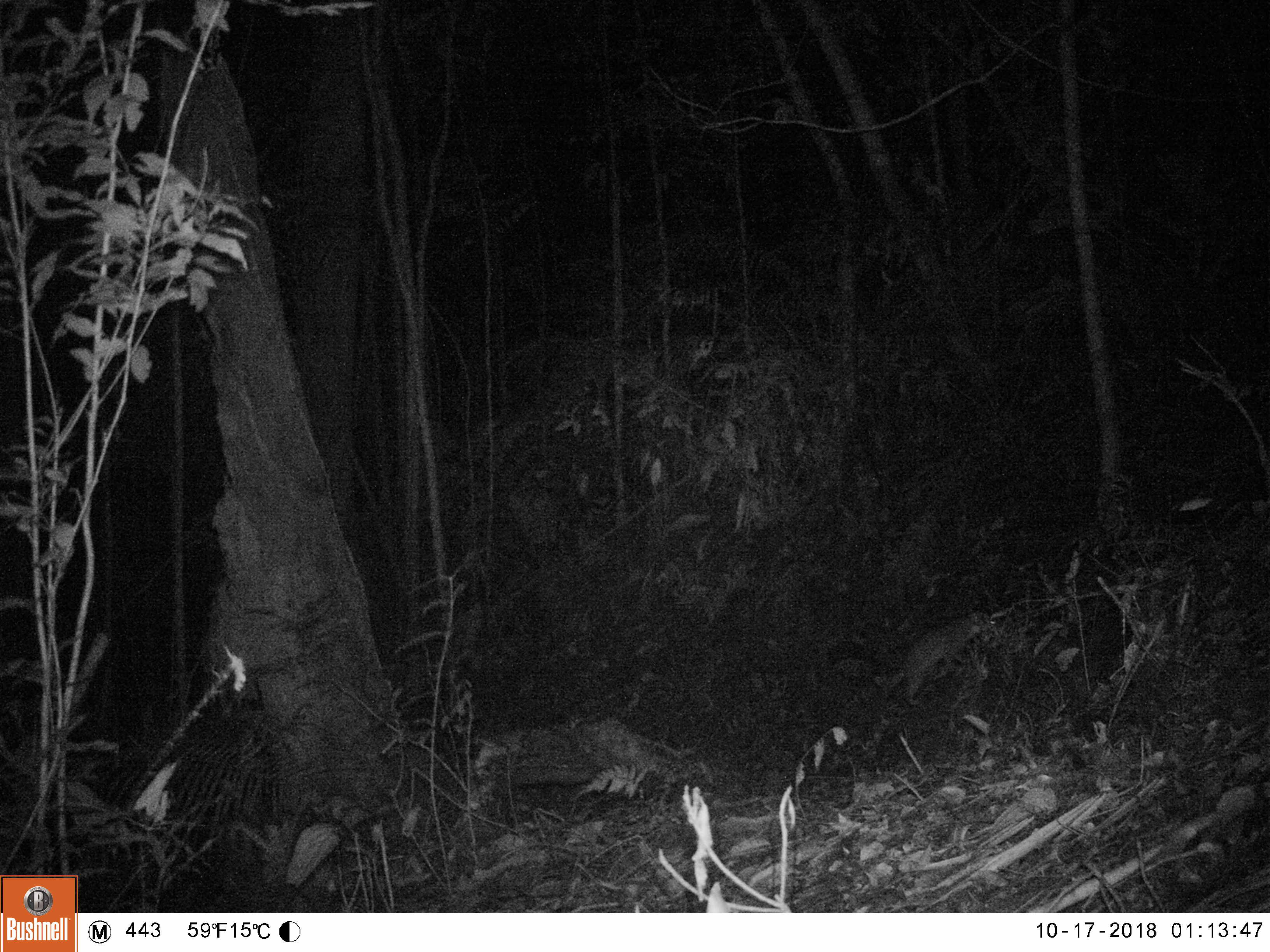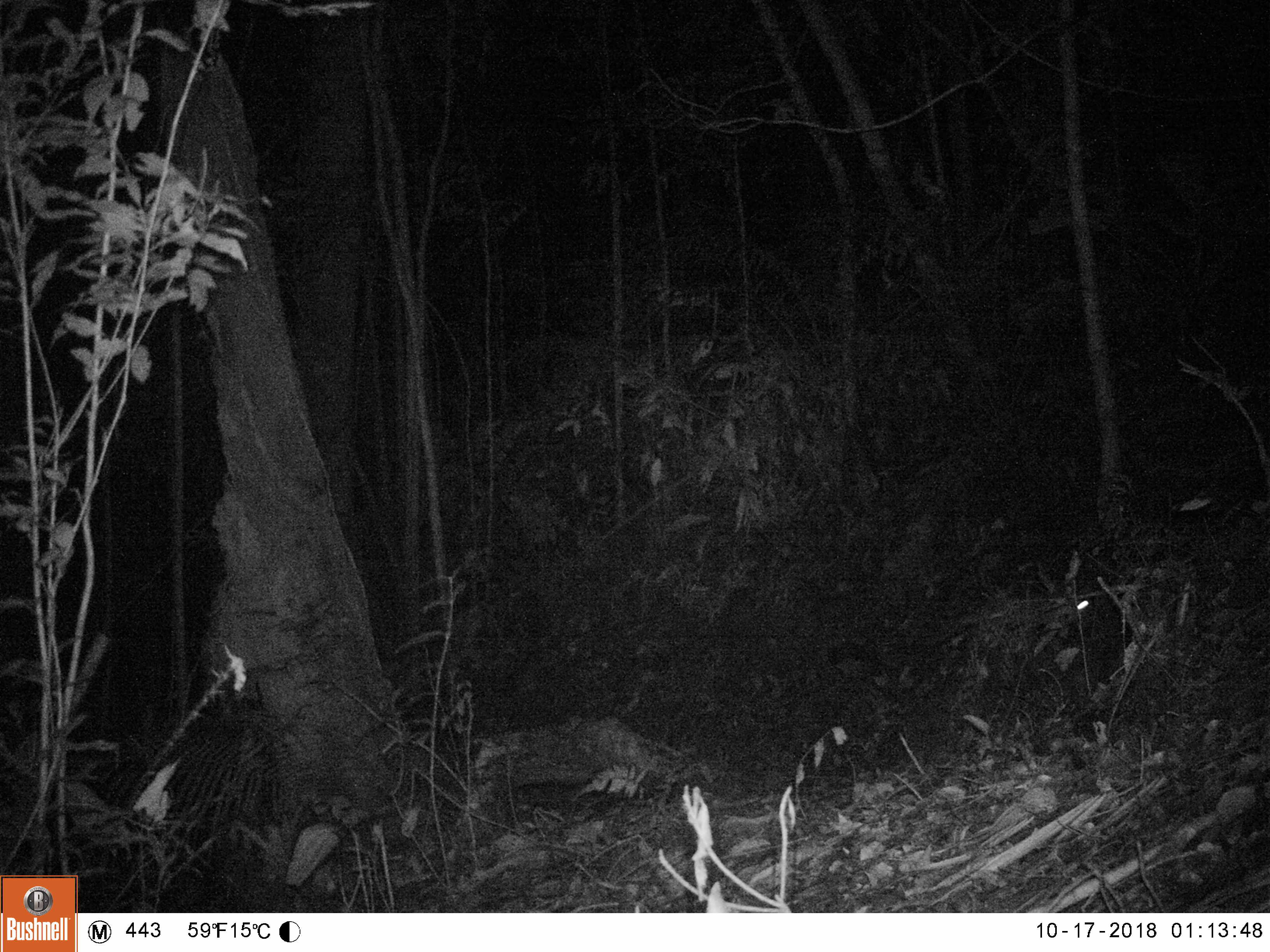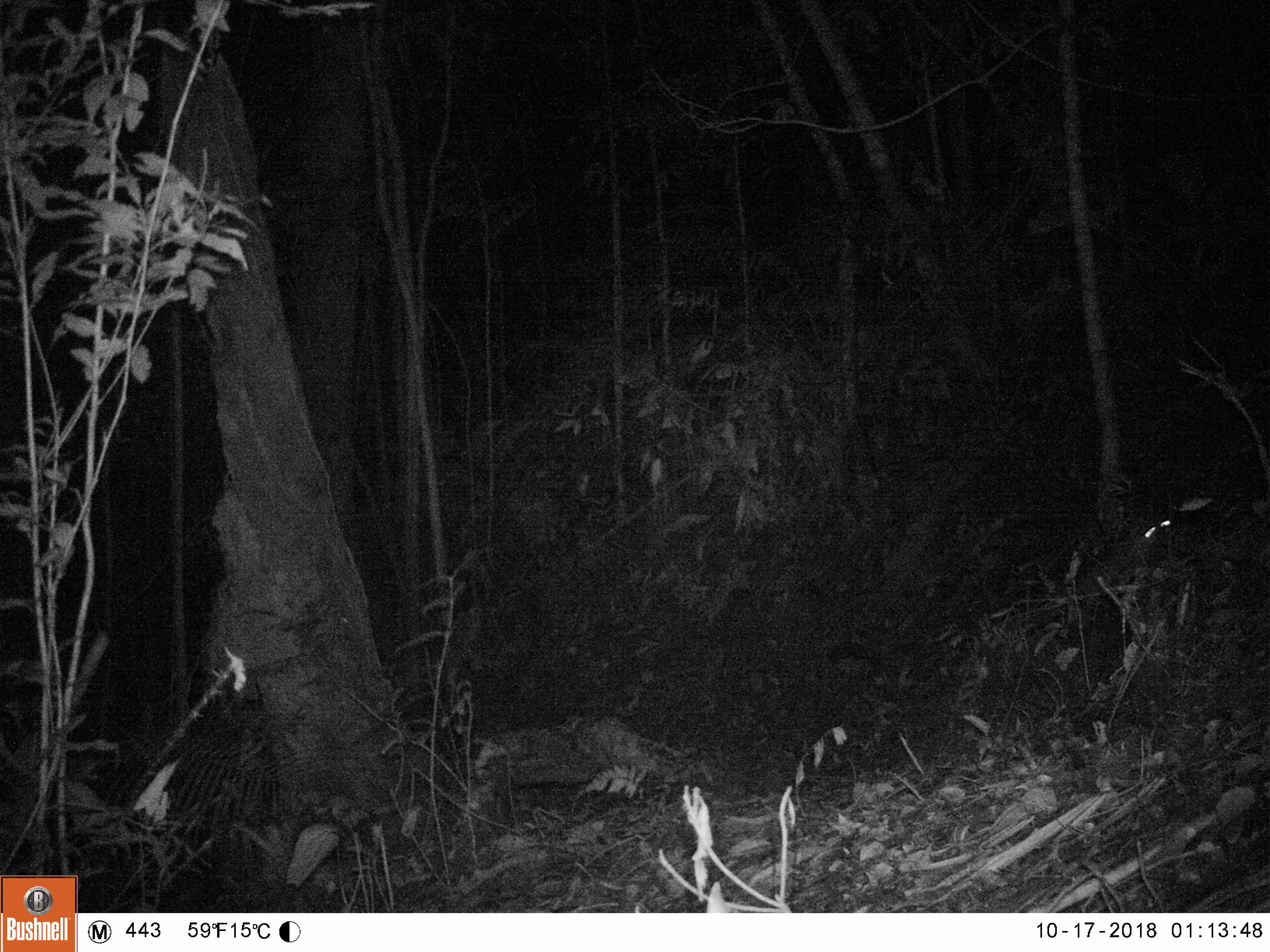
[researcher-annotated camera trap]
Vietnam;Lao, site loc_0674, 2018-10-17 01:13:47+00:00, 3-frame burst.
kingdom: Animalia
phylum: Chordata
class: Mammalia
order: Carnivora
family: Mustelidae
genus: Melogale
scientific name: Melogale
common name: ferret badger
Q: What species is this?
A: Ferret badger (Melogale).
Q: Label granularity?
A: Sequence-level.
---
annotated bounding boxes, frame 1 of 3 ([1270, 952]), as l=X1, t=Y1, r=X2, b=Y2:
ferret badger: l=873, t=611, r=996, b=705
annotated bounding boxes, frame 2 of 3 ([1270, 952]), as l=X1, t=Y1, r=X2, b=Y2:
ferret badger: l=961, t=593, r=1089, b=633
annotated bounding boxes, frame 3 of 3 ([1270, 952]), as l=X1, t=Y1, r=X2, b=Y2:
ferret badger: l=1090, t=518, r=1170, b=592